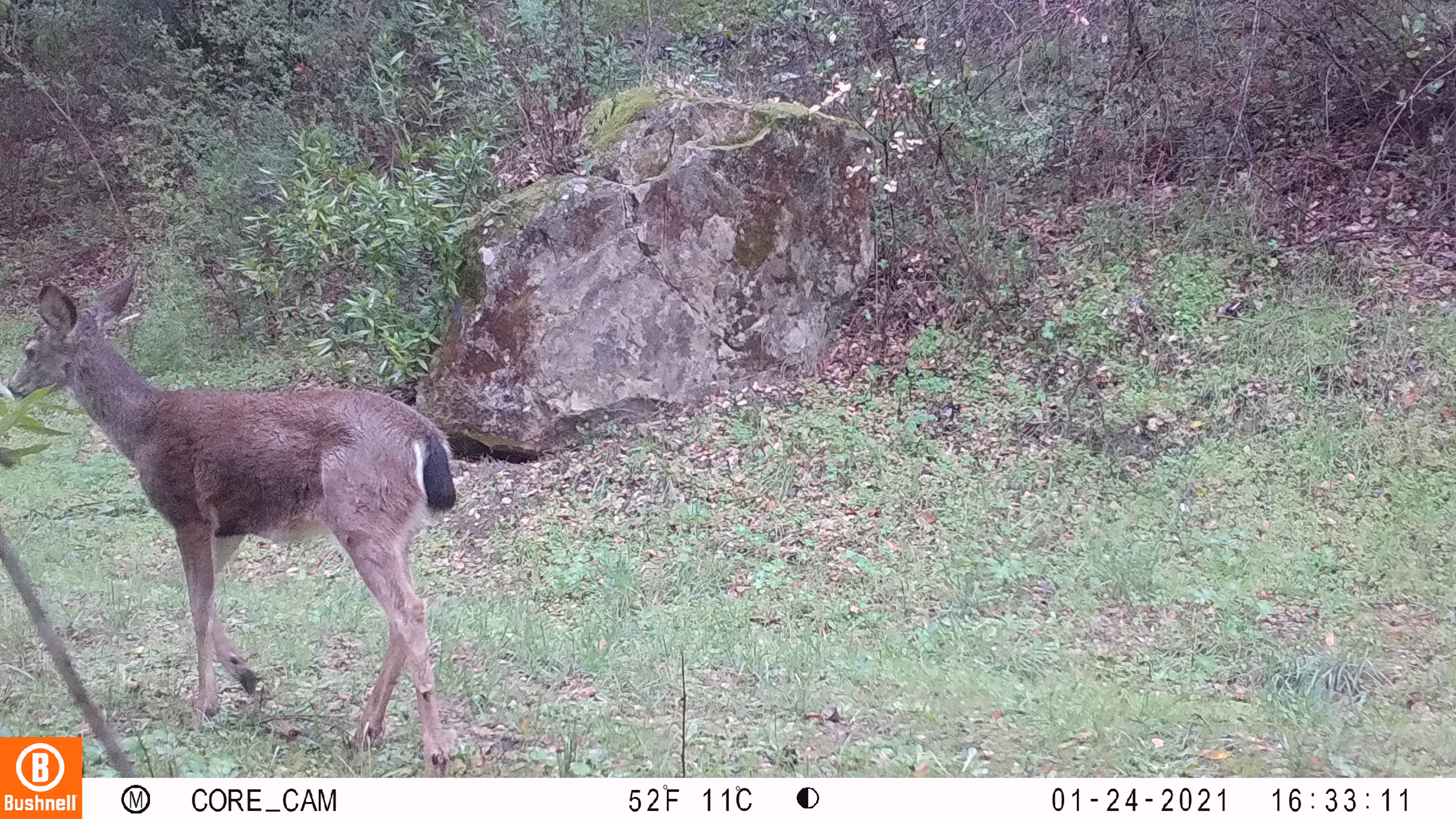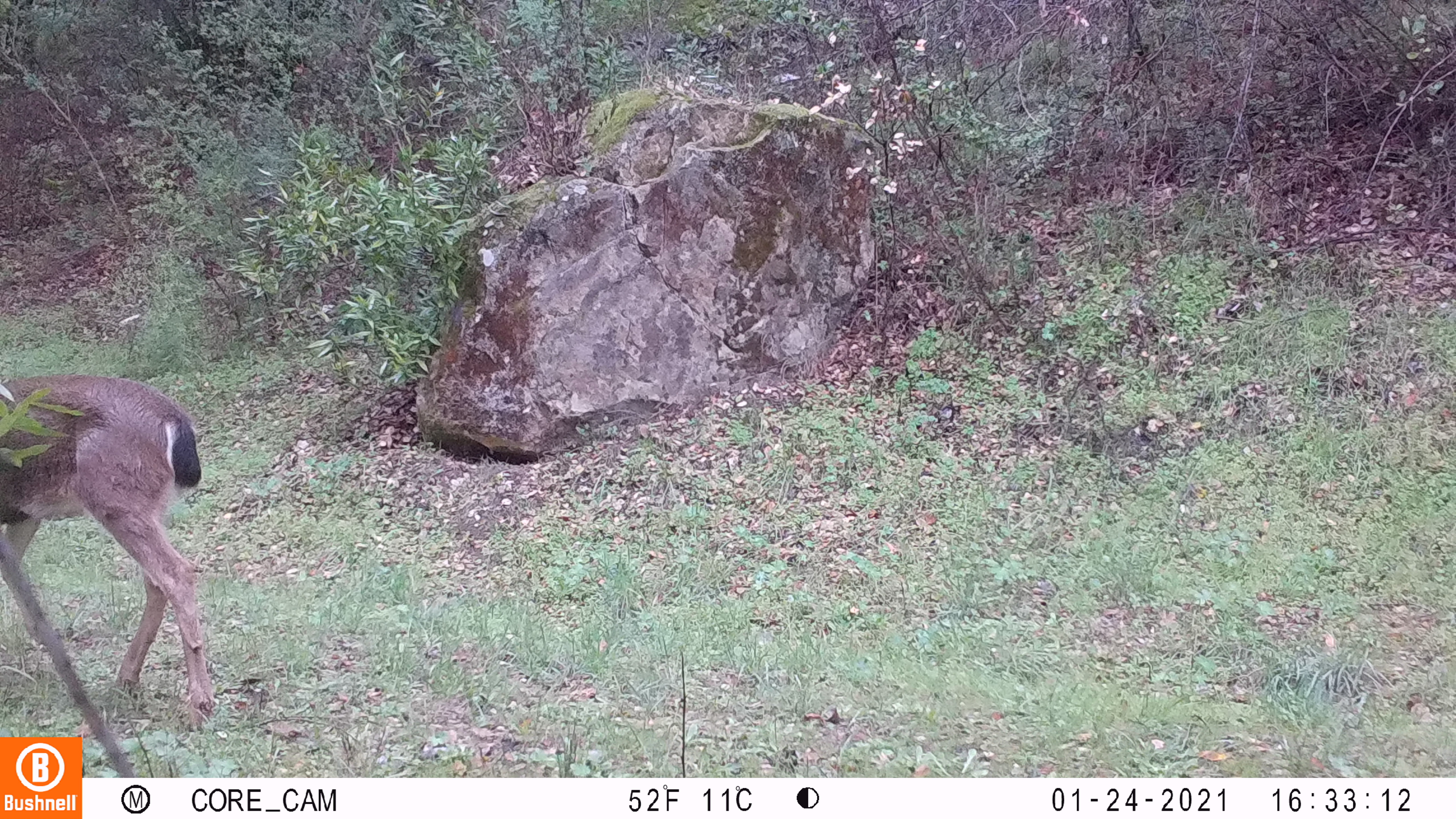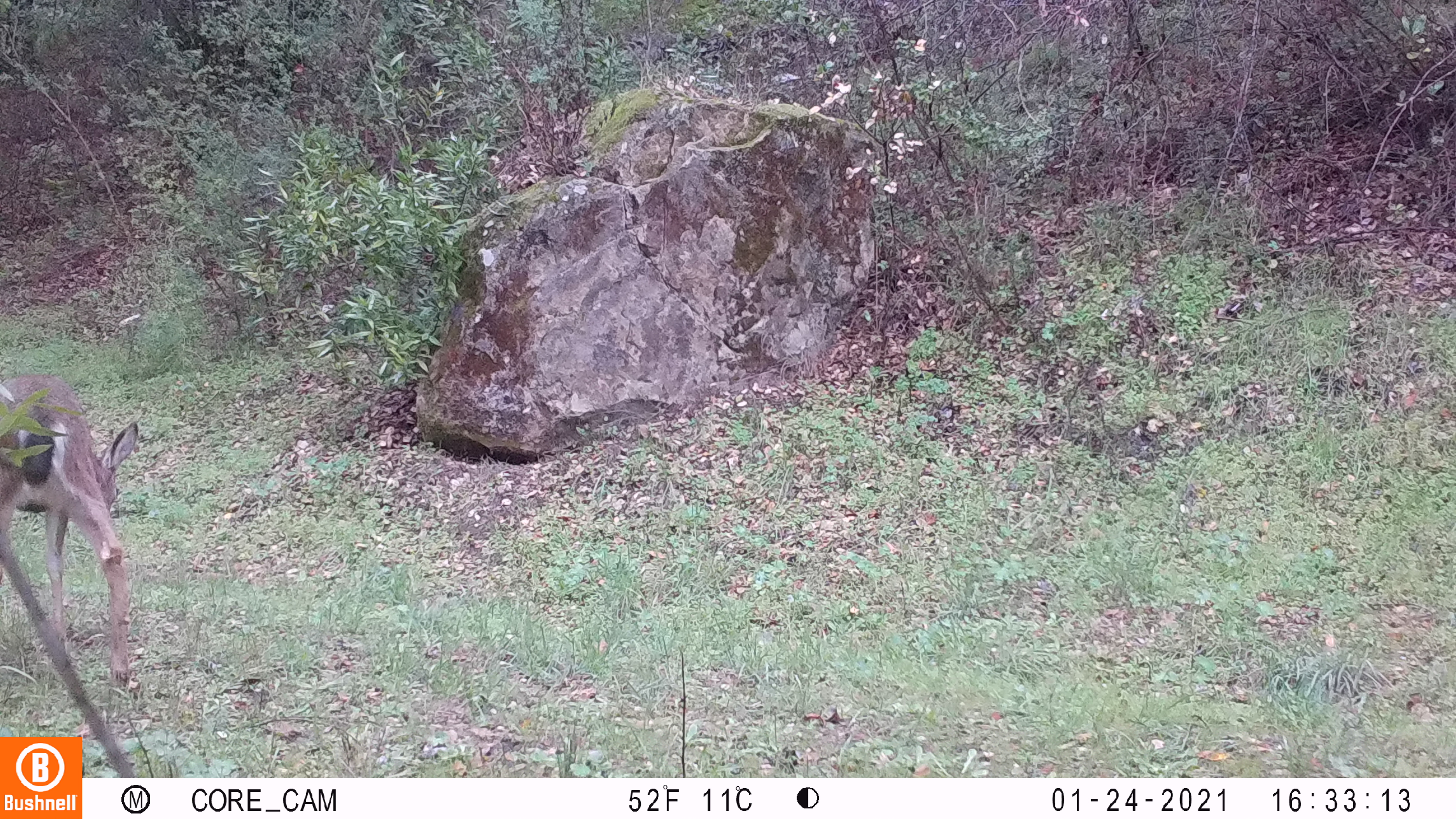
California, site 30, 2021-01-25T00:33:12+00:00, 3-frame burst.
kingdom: Animalia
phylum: Chordata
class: Mammalia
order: Artiodactyla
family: Cervidae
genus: Odocoileus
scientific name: Odocoileus hemionus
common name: mule deer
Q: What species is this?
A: Mule deer (Odocoileus hemionus).